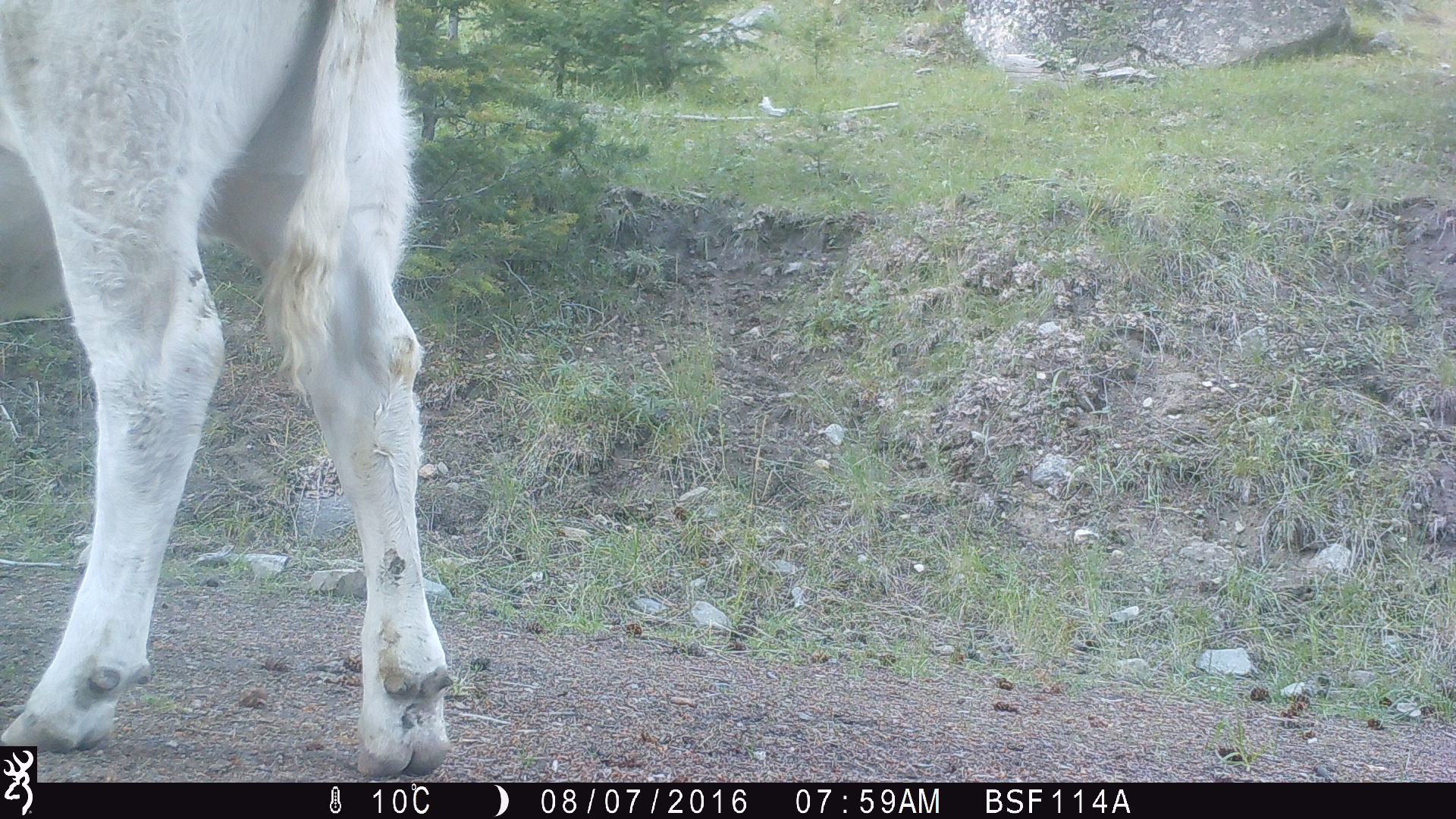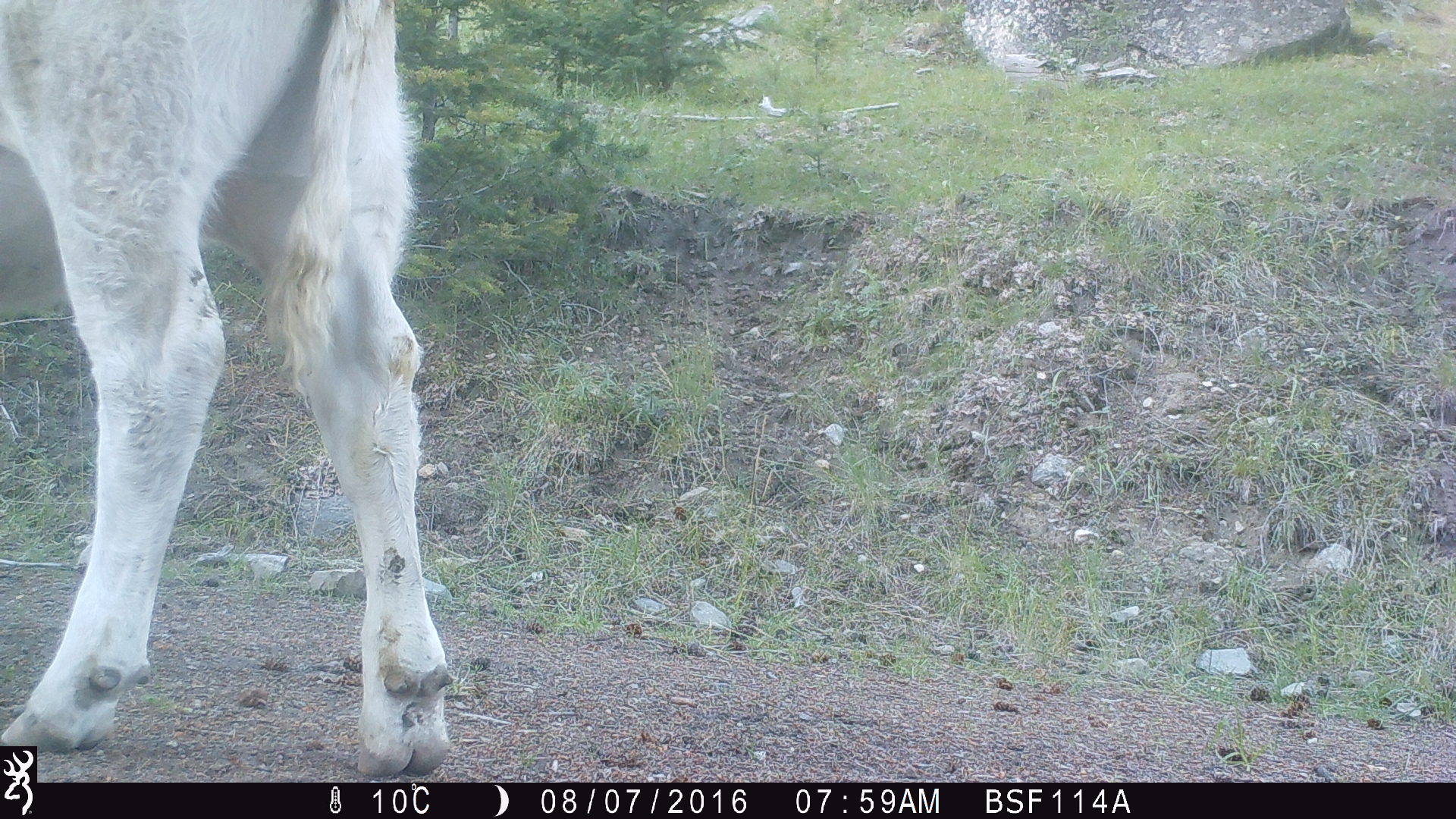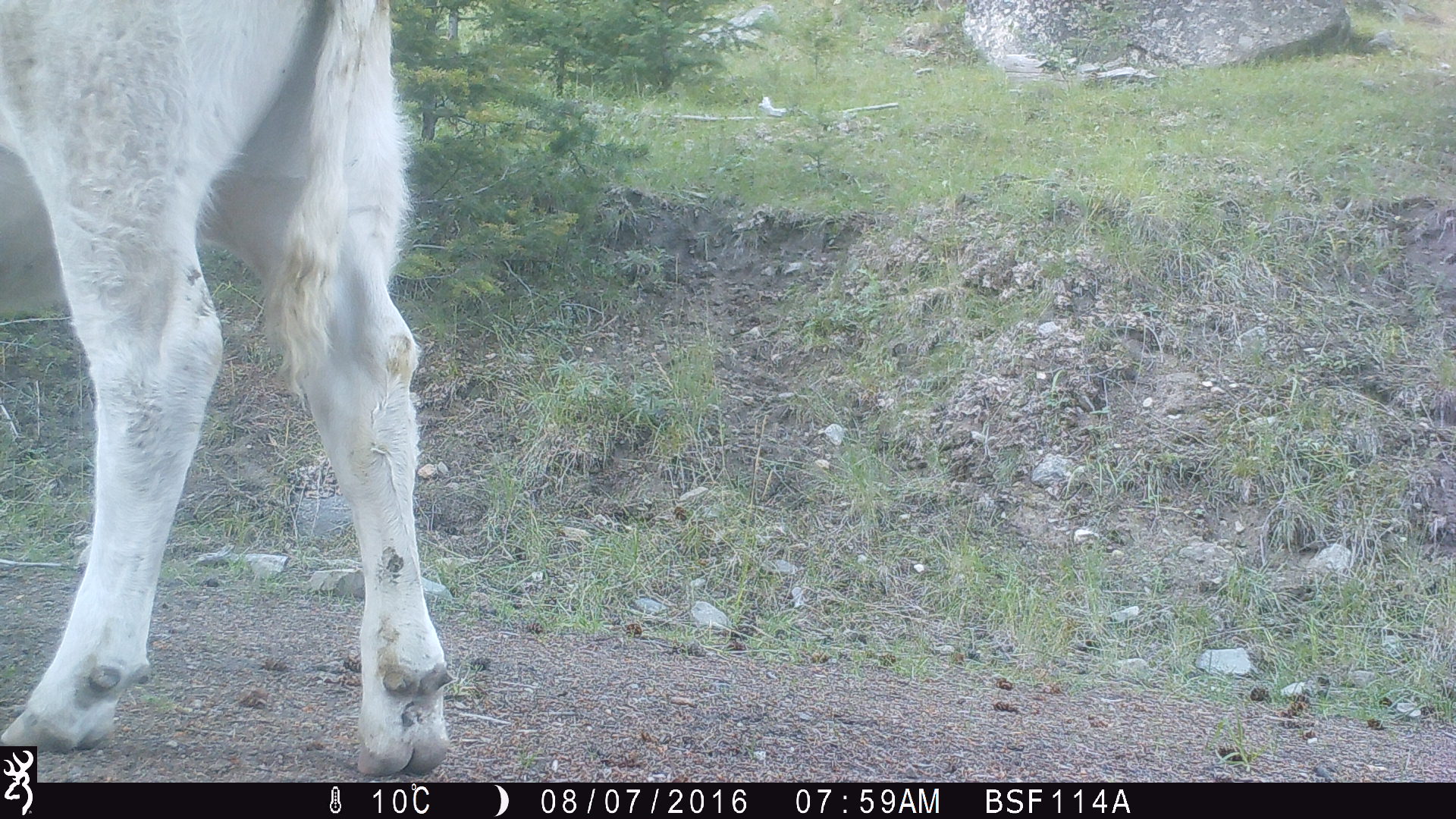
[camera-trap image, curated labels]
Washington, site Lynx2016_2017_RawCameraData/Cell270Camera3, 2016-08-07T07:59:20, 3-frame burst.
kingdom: Animalia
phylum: Chordata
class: Mammalia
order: Artiodactyla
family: Bovidae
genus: Bos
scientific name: Bos taurus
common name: domestic cattle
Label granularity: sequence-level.